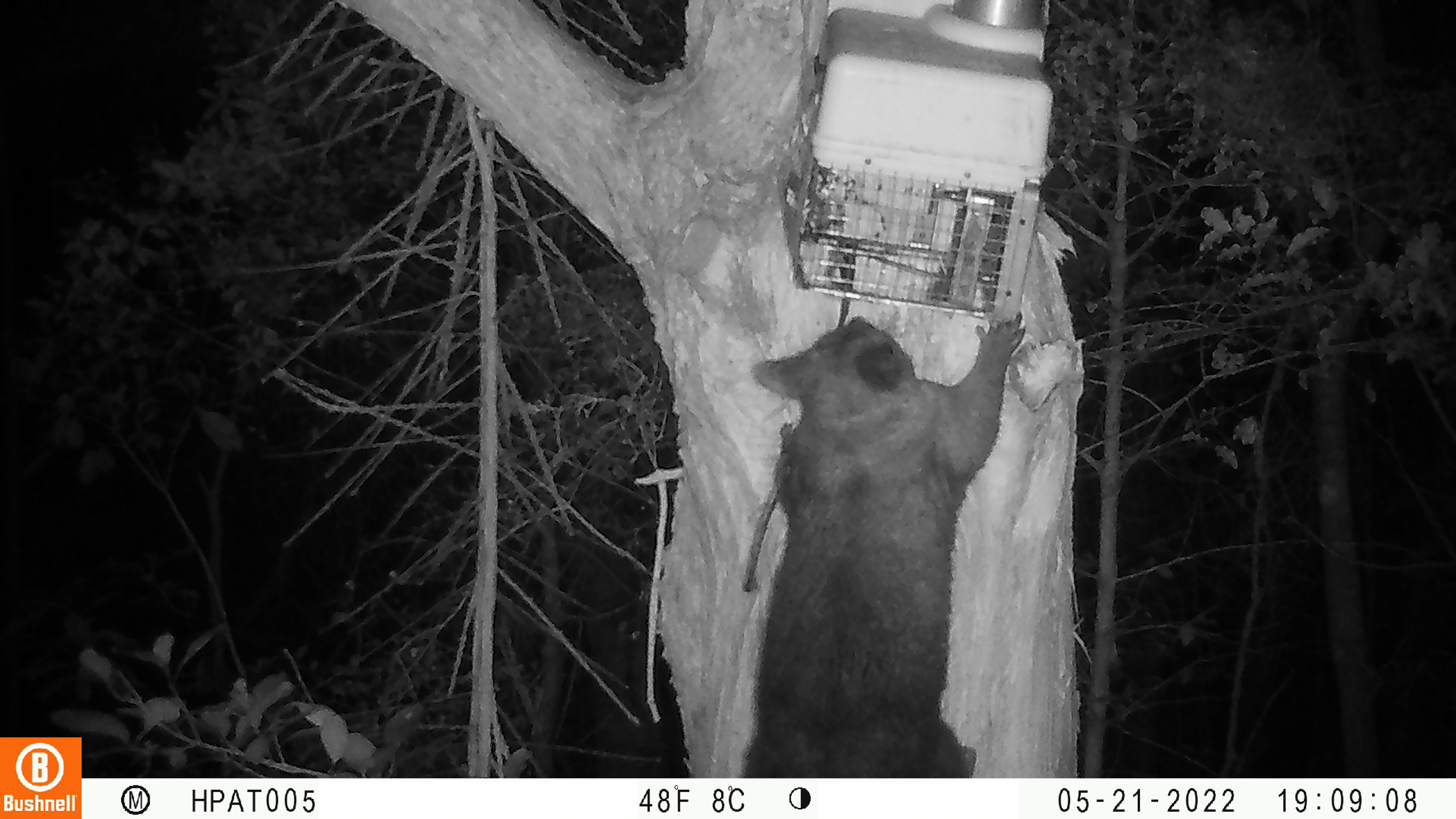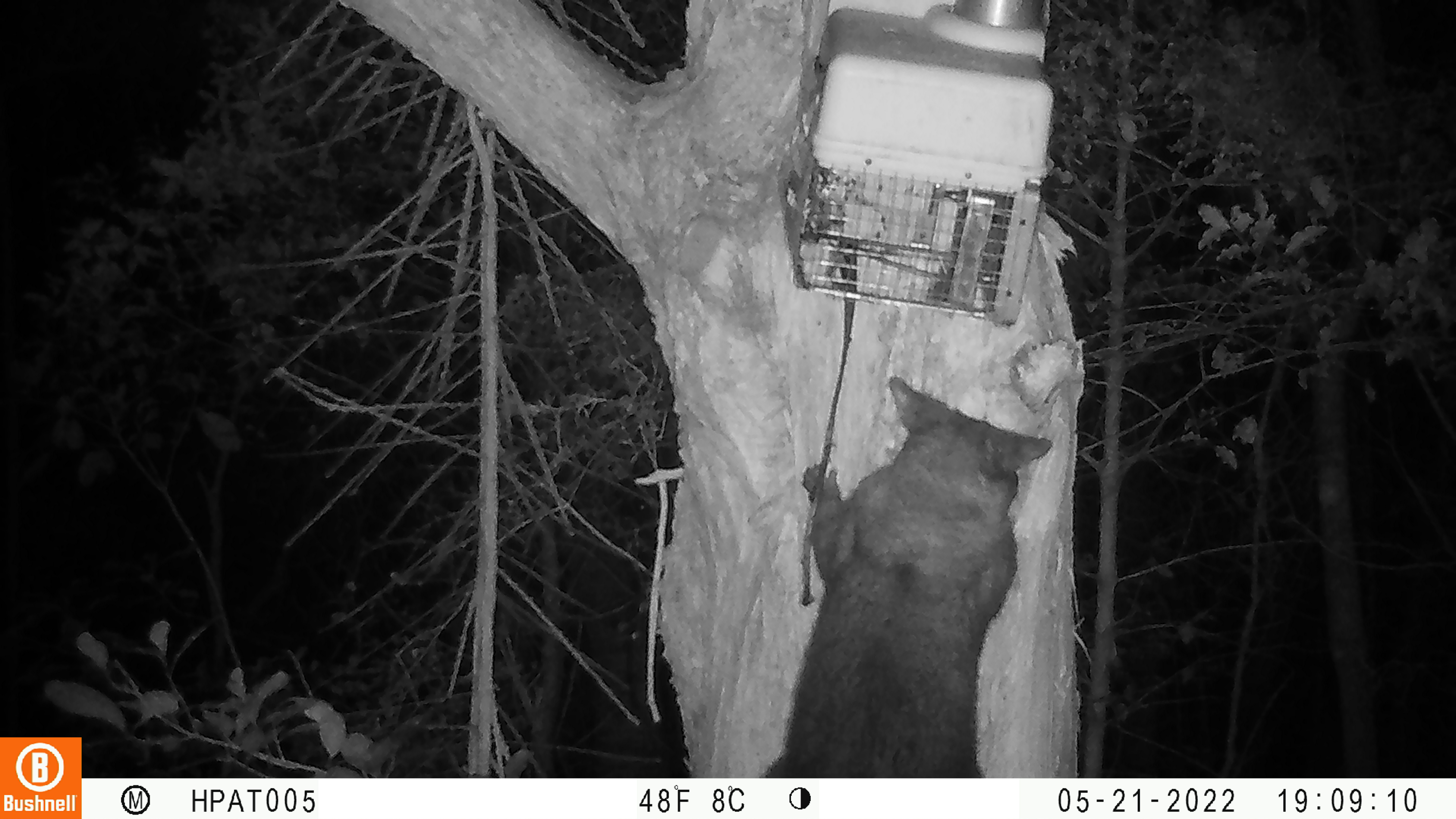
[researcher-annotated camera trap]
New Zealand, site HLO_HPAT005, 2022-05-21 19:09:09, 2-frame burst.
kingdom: Animalia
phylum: Chordata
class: Mammalia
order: Diprotodontia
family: Phalangeridae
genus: Trichosurus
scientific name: Trichosurus vulpecula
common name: common brushtail possum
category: possum